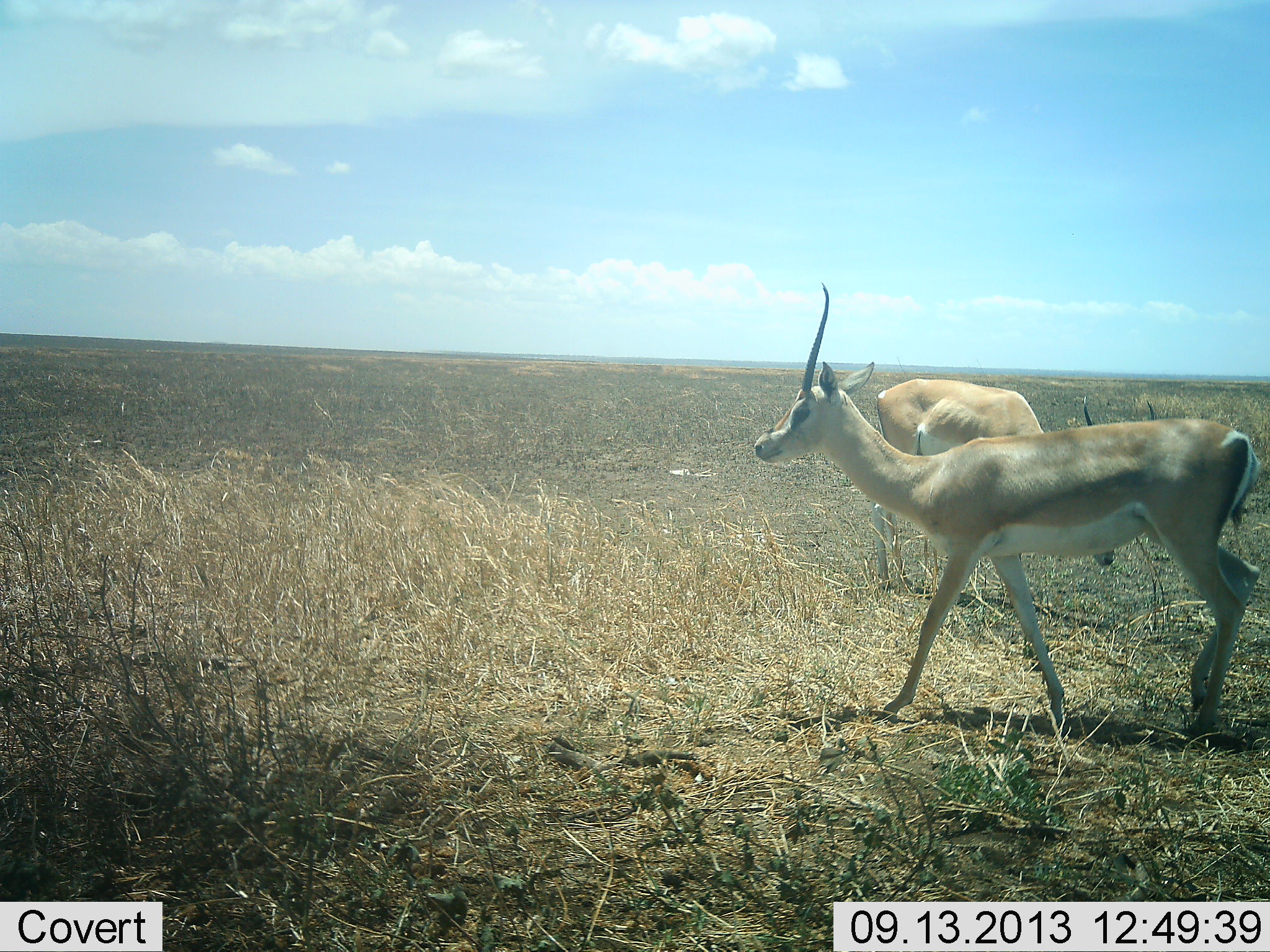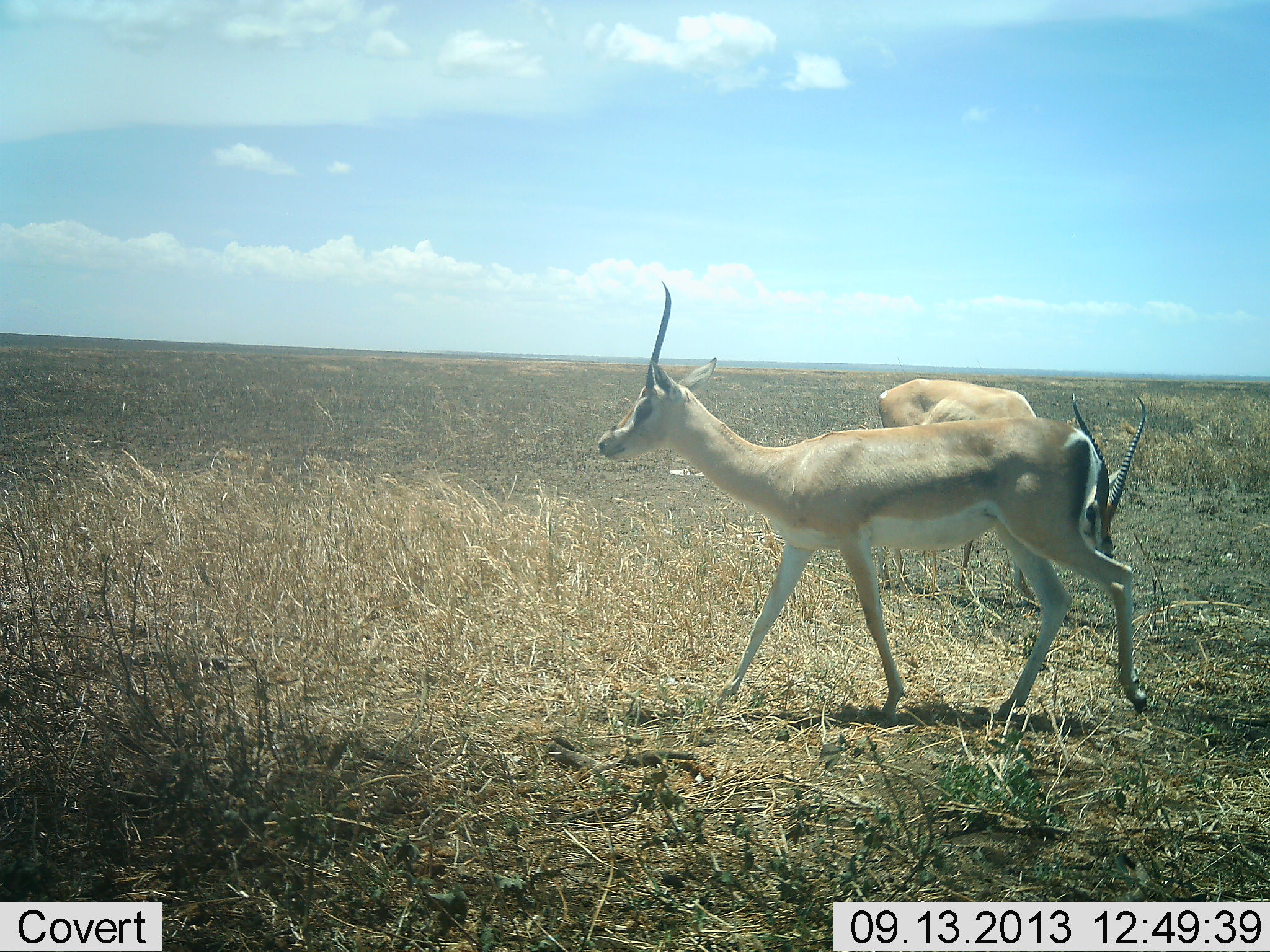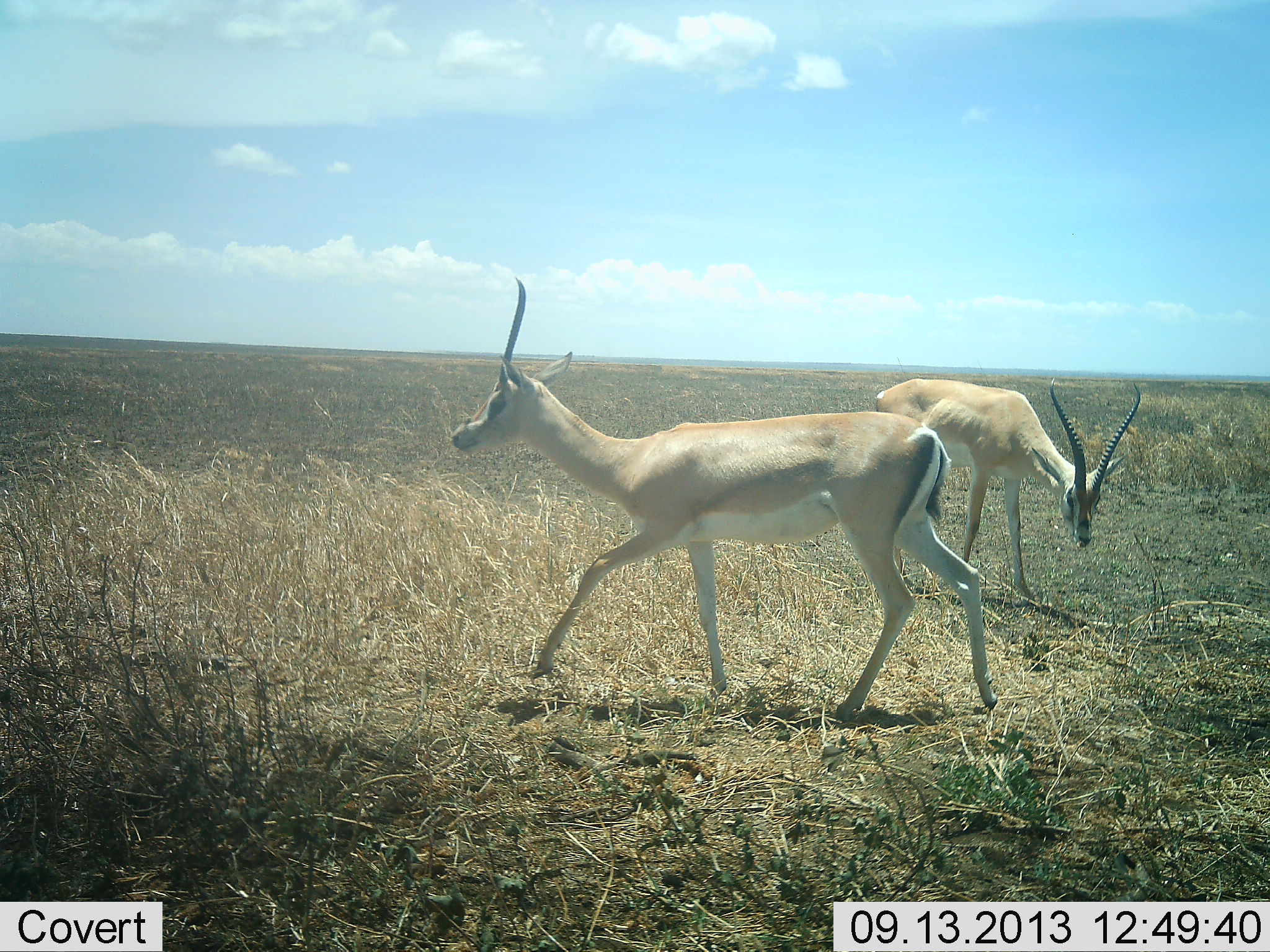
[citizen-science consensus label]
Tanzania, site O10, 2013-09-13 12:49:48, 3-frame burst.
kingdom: Animalia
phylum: Chordata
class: Mammalia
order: Artiodactyla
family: Bovidae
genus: Nanger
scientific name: Nanger granti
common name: grant's gazelle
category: gazellegrants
Gazellegrants (grant's gazelle) (Nanger granti), count 2. Behavior (volunteer vote fractions): standing 50%, resting 0%, moving 83%, interacting 0%. Young present (vote fraction): 0%. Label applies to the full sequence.